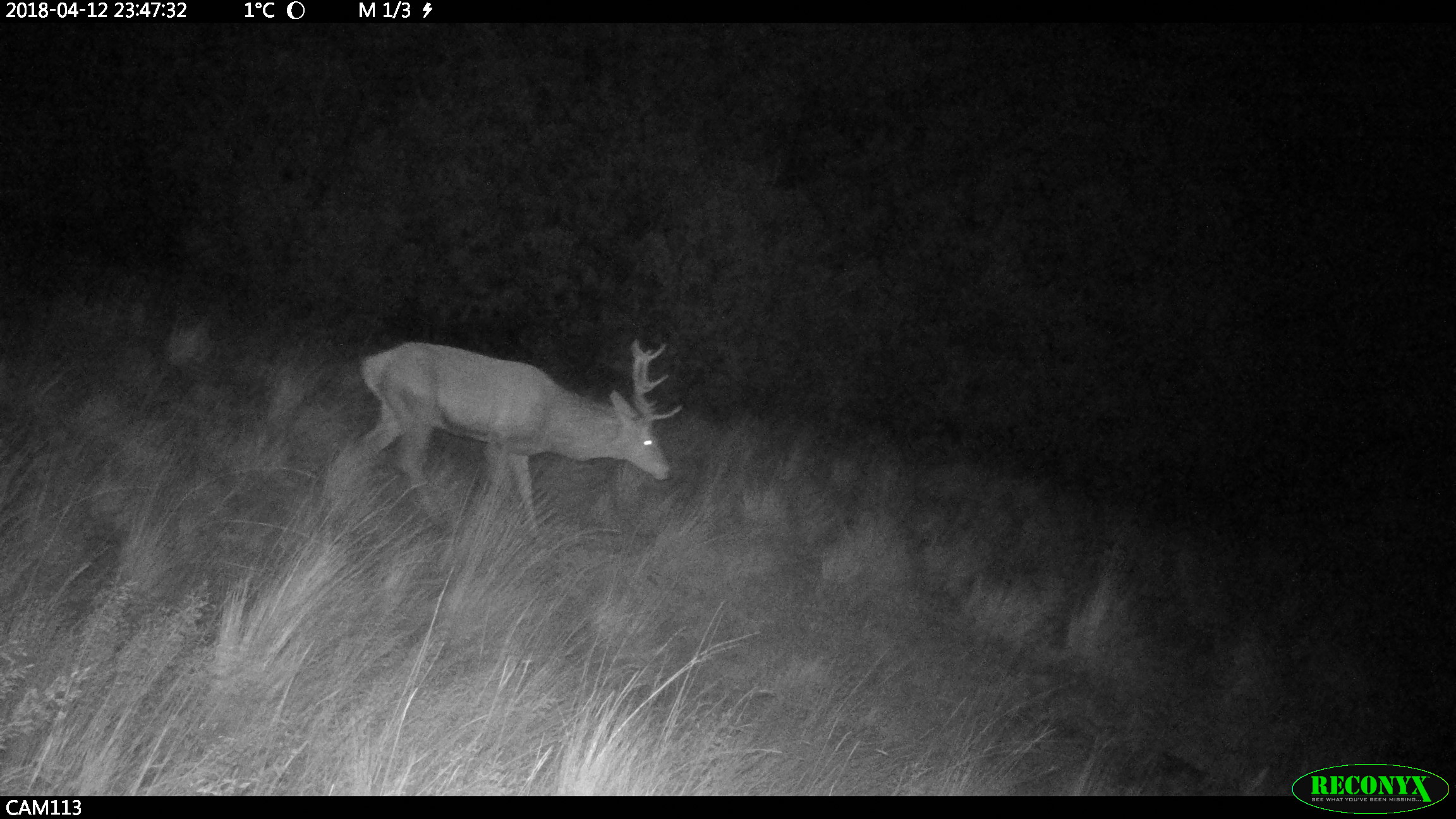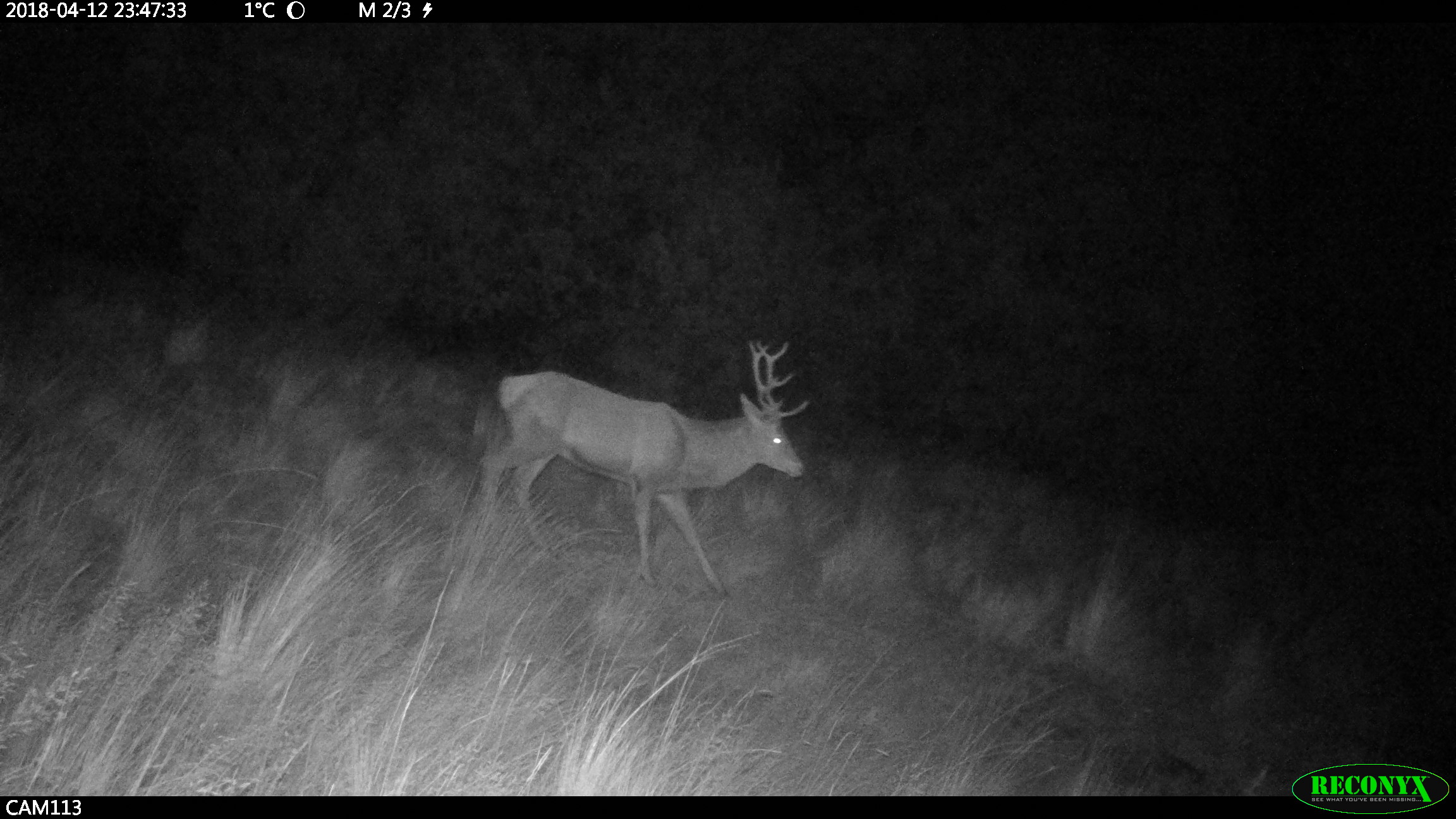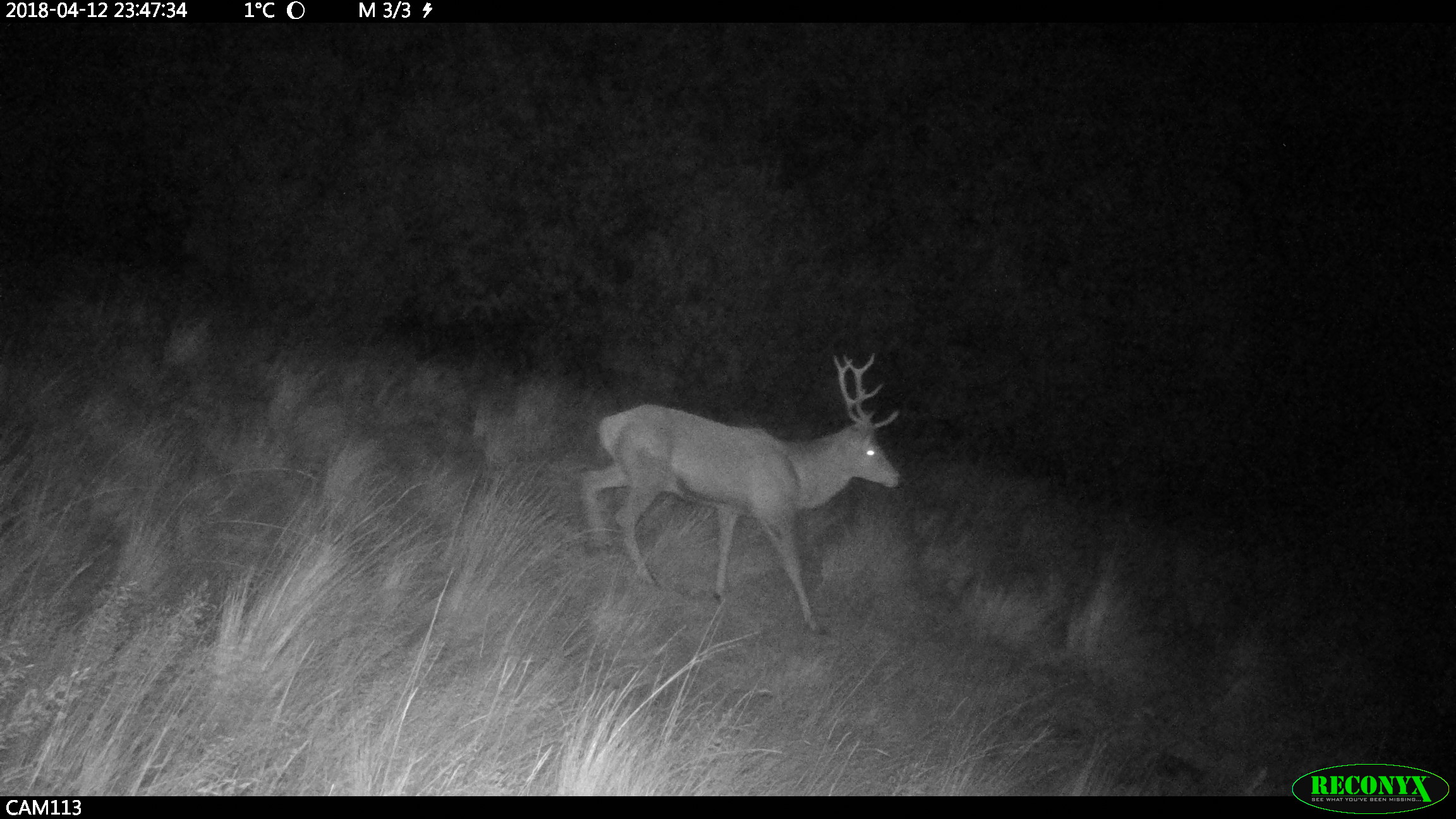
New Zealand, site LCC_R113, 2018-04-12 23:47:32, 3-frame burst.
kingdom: Animalia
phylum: Chordata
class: Mammalia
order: Artiodactyla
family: Cervidae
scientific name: Cervidae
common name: deer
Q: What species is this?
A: Deer (Cervidae).